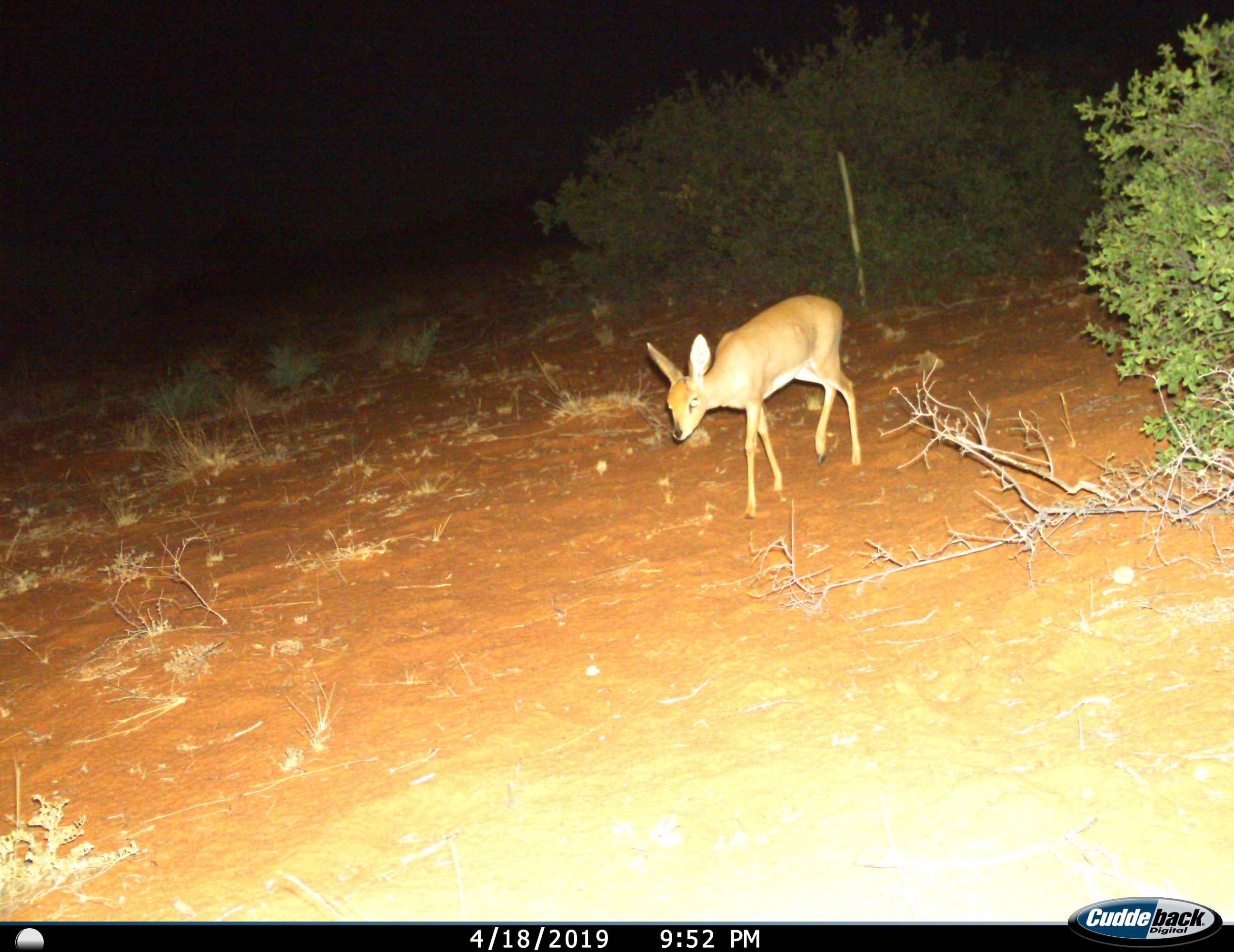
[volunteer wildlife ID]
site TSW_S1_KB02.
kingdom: Animalia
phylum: Chordata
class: Mammalia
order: Artiodactyla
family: Bovidae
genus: Raphicerus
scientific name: Raphicerus campestris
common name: steenbok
Steenbok (Raphicerus campestris), count 1. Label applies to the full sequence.